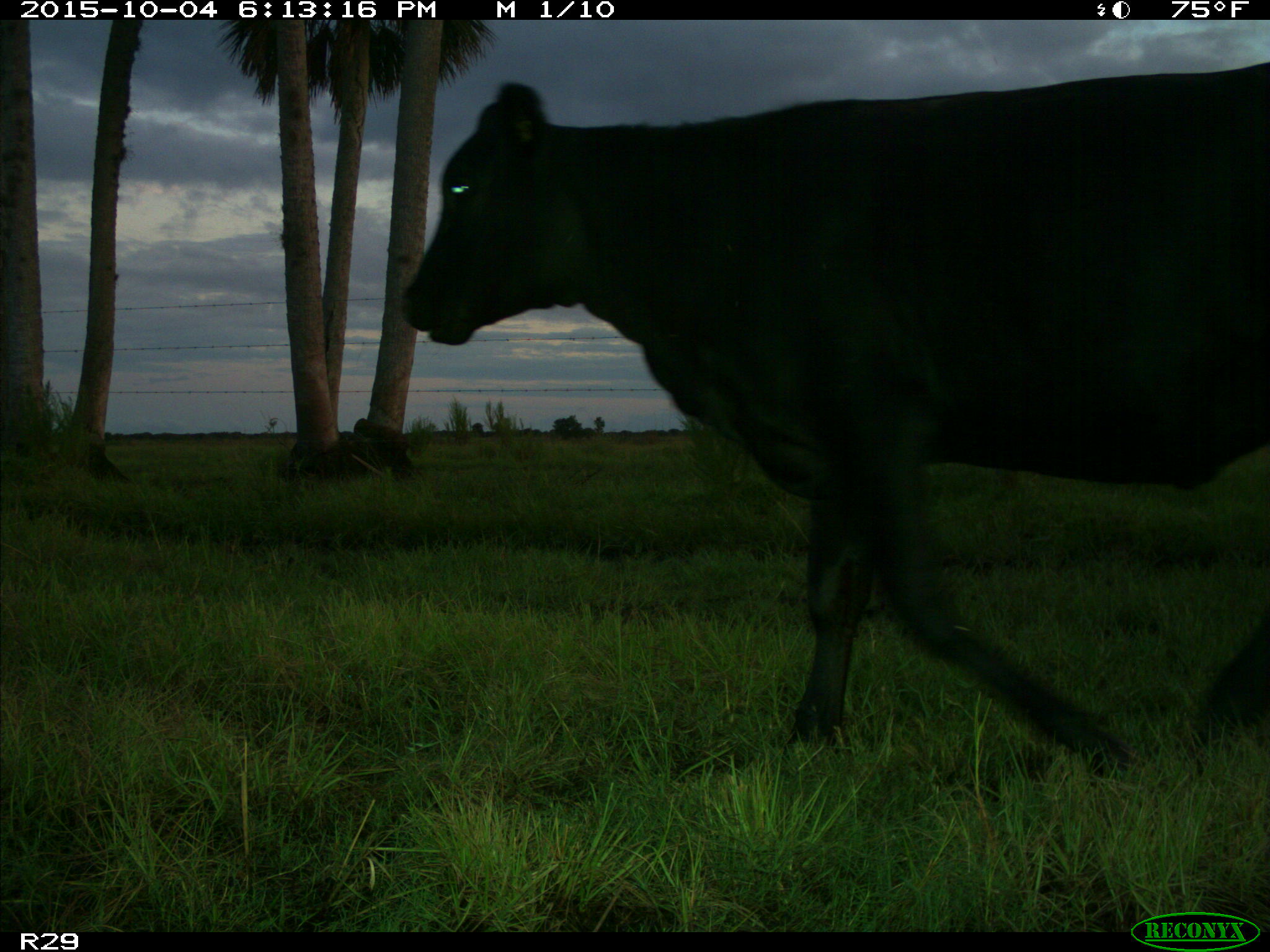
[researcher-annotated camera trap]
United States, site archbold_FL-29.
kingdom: Animalia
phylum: Chordata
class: Mammalia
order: Artiodactyla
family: Bovidae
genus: Bos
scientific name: Bos taurus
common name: domestic cow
Bos taurus (domestic cow).